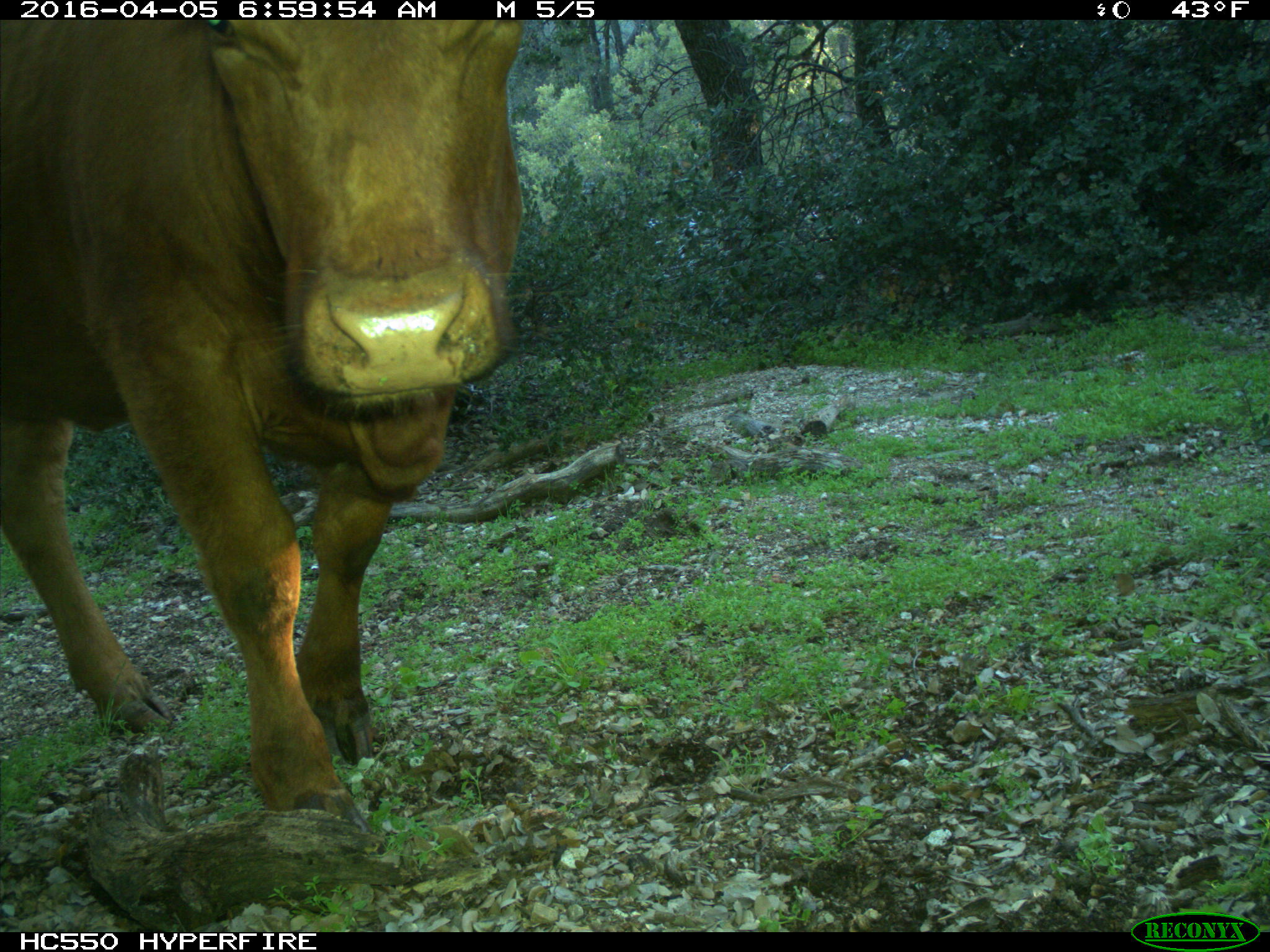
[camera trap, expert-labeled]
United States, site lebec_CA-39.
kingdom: Animalia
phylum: Chordata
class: Mammalia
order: Artiodactyla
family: Bovidae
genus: Bos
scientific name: Bos taurus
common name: domestic cow